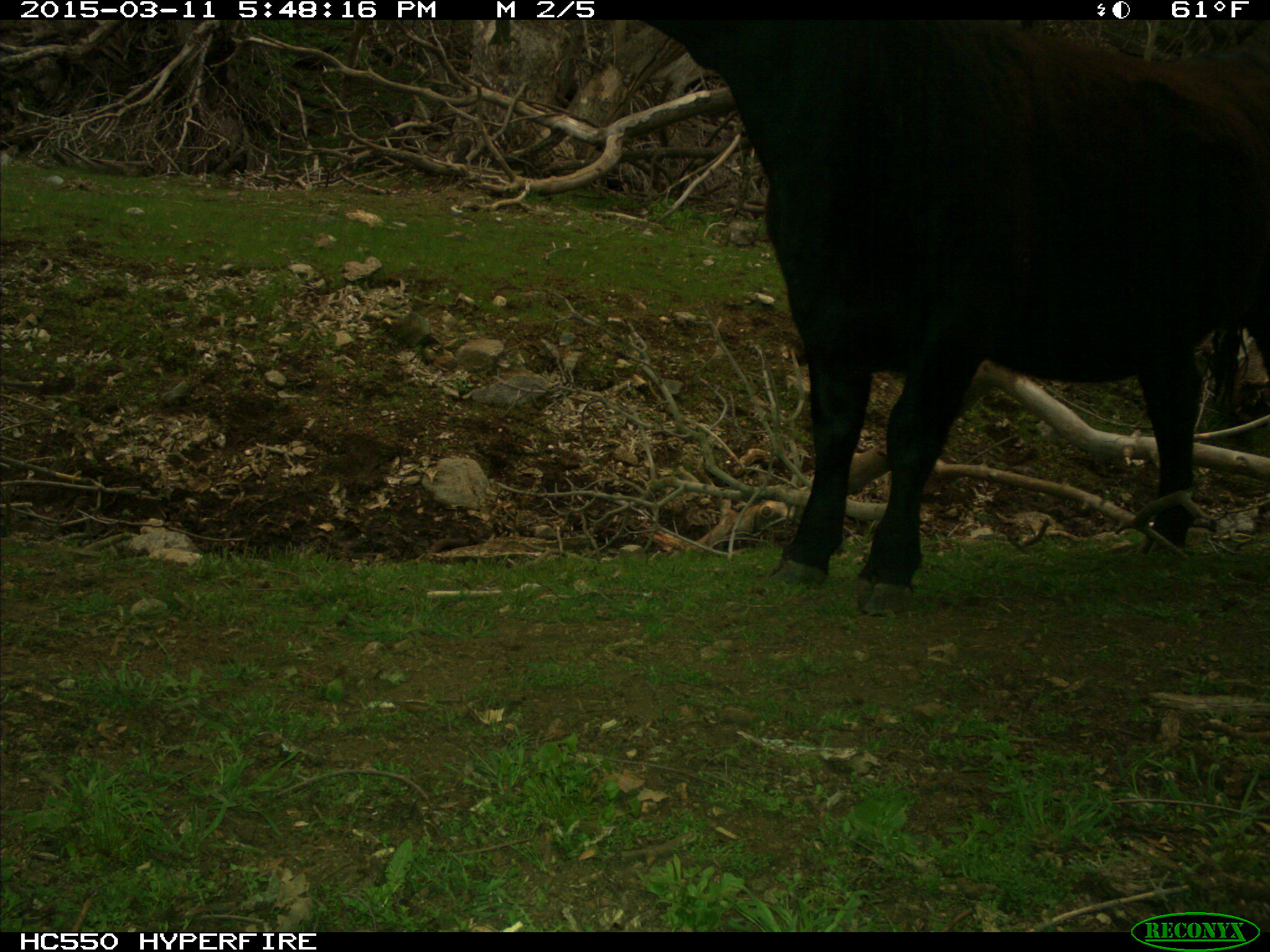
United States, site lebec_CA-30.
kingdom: Animalia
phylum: Chordata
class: Mammalia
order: Artiodactyla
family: Bovidae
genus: Bos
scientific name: Bos taurus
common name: domestic cow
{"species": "Bos taurus (domestic cow)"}